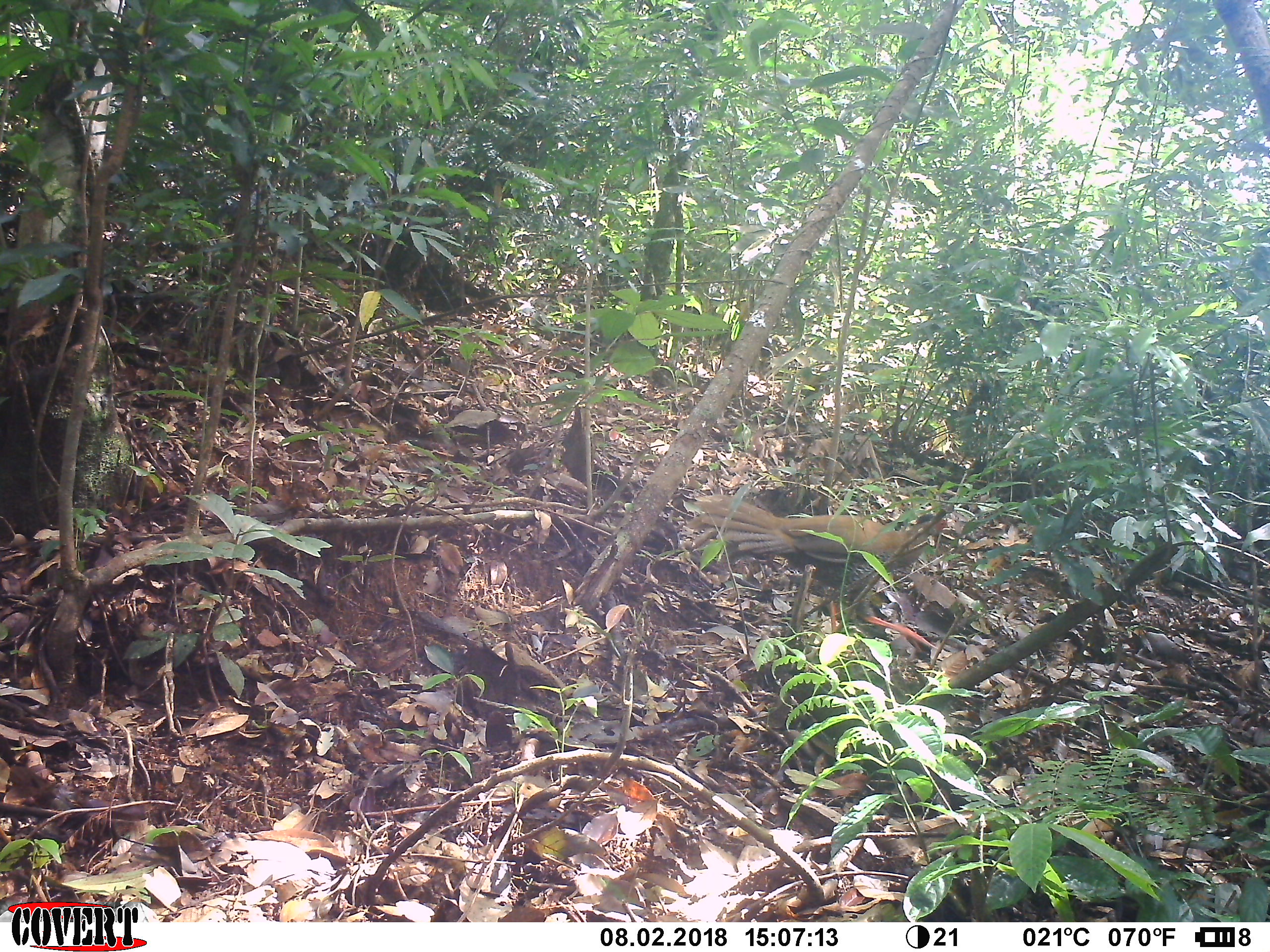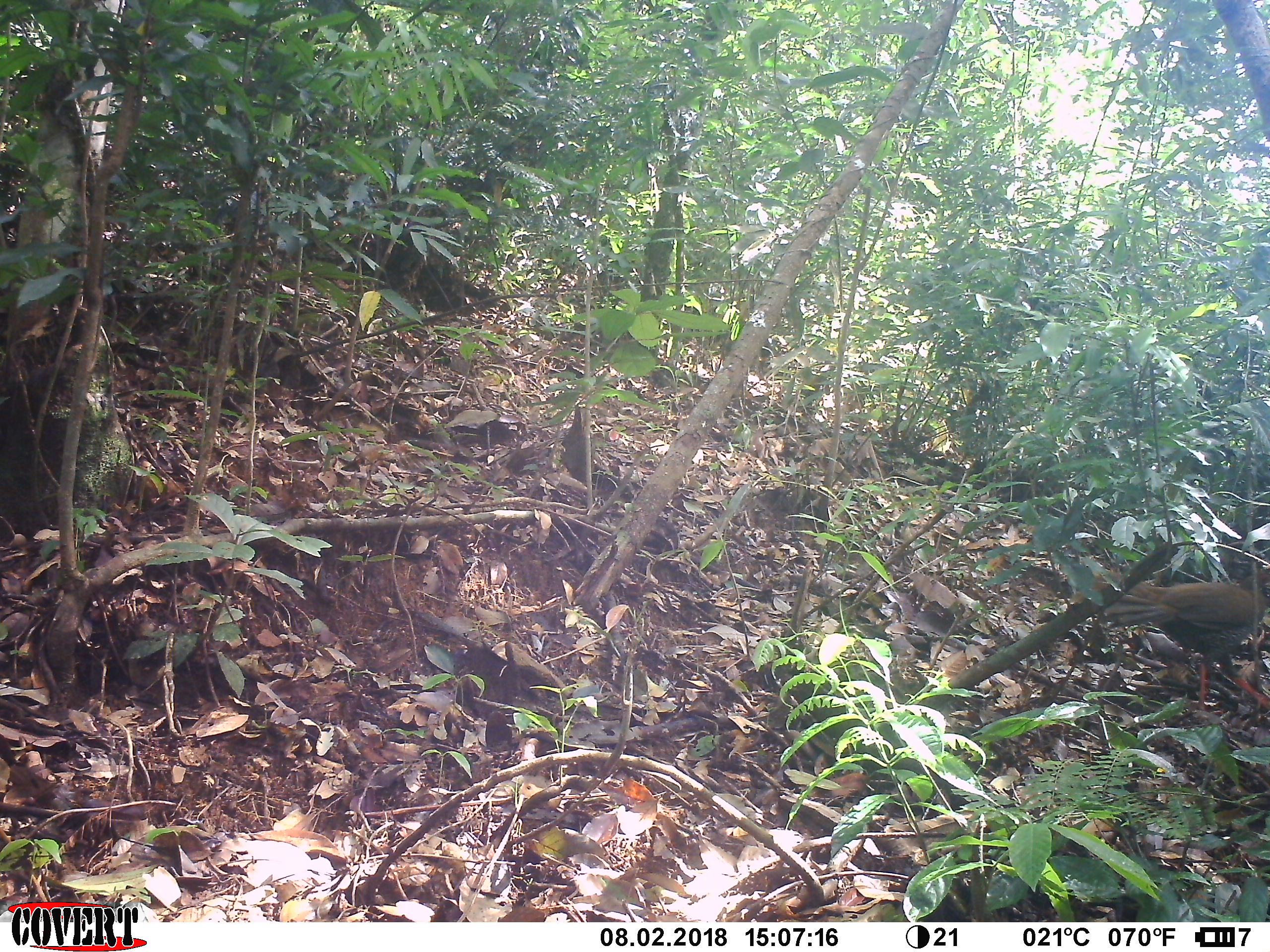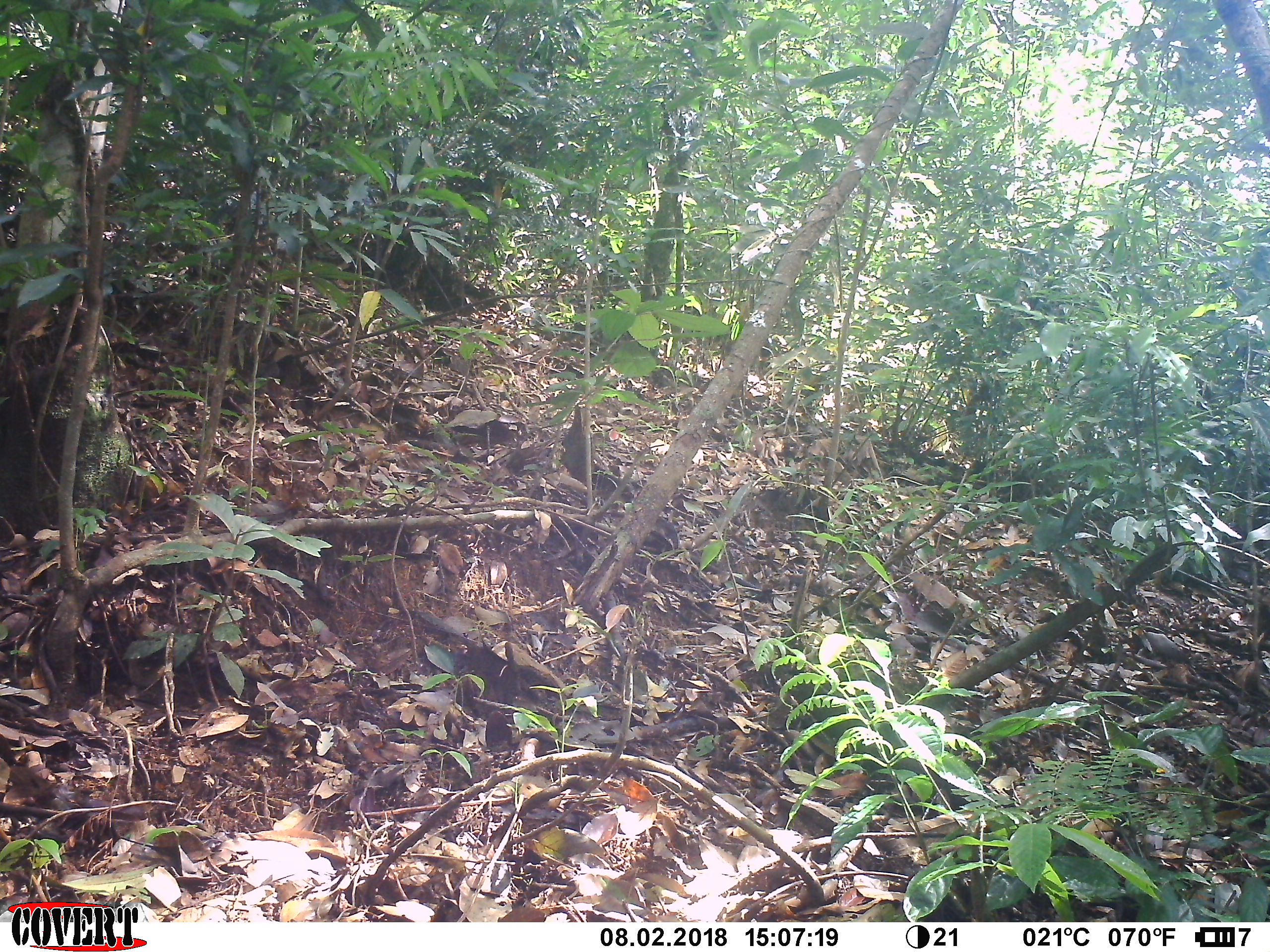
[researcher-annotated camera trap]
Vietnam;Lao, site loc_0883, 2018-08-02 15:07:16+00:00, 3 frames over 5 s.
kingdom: Animalia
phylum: Chordata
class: Aves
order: Galliformes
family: Phasianidae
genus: Lophura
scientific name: Lophura nycthemera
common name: silver pheasant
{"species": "silver pheasant (Lophura nycthemera)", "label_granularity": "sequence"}